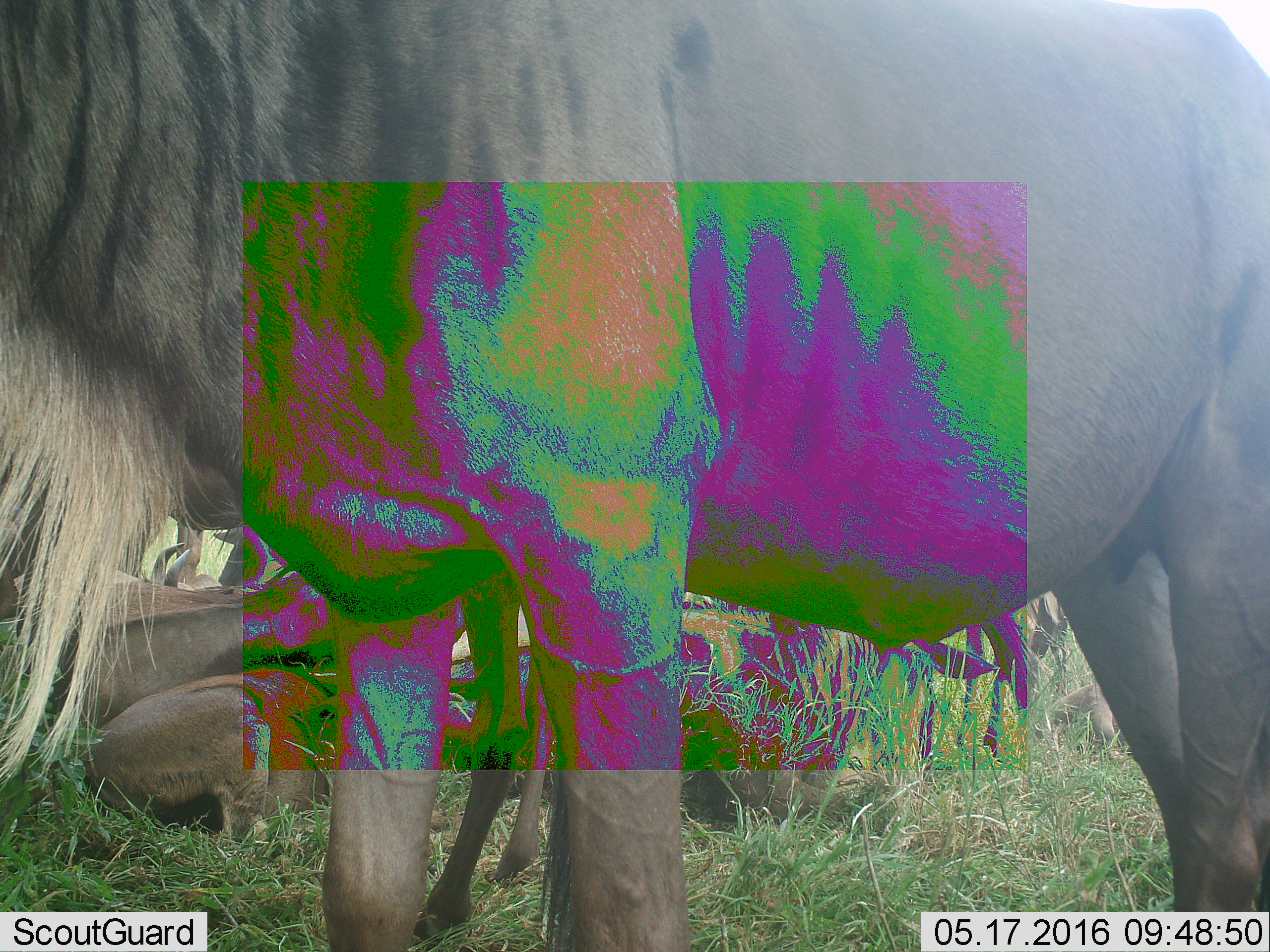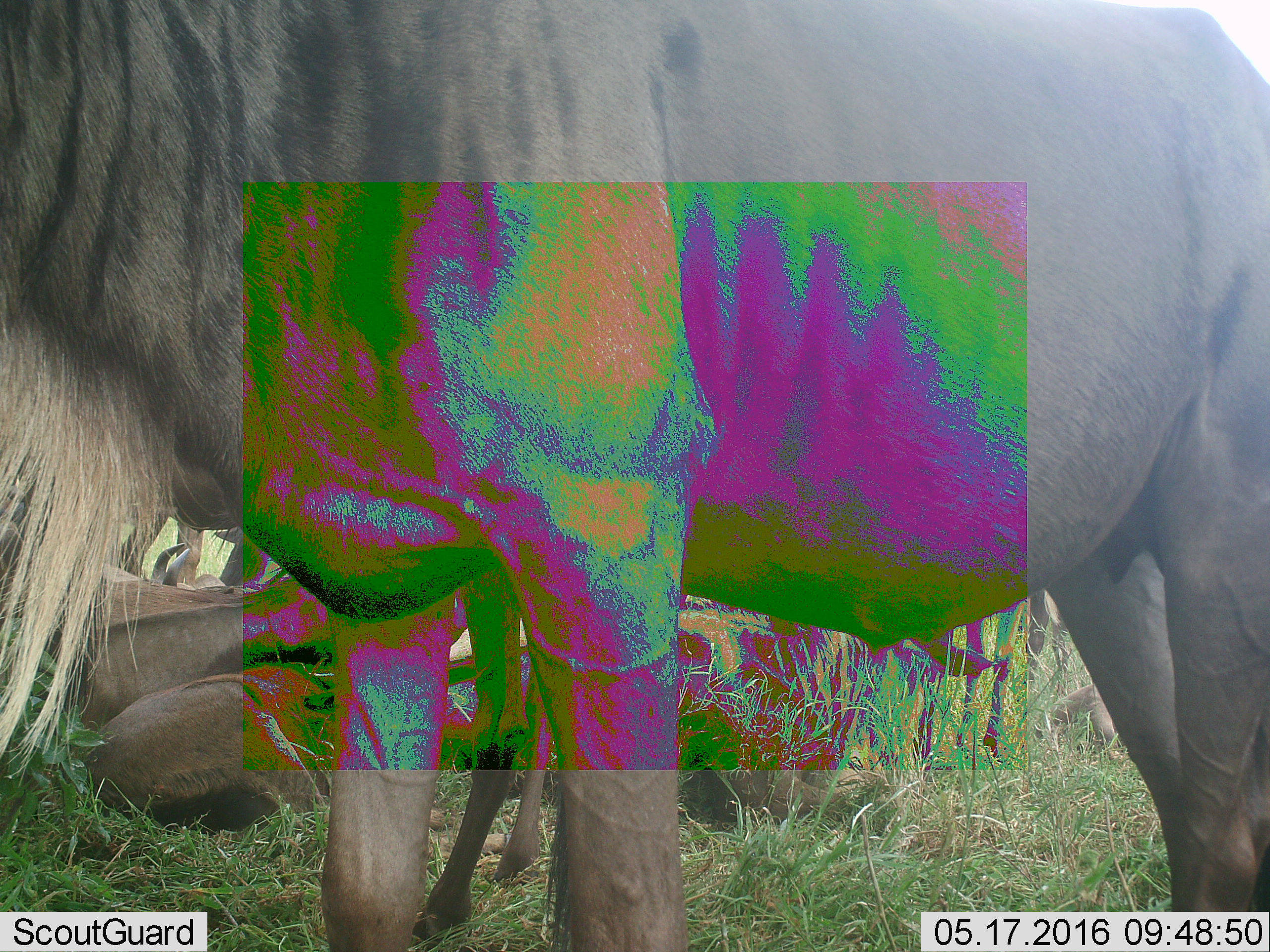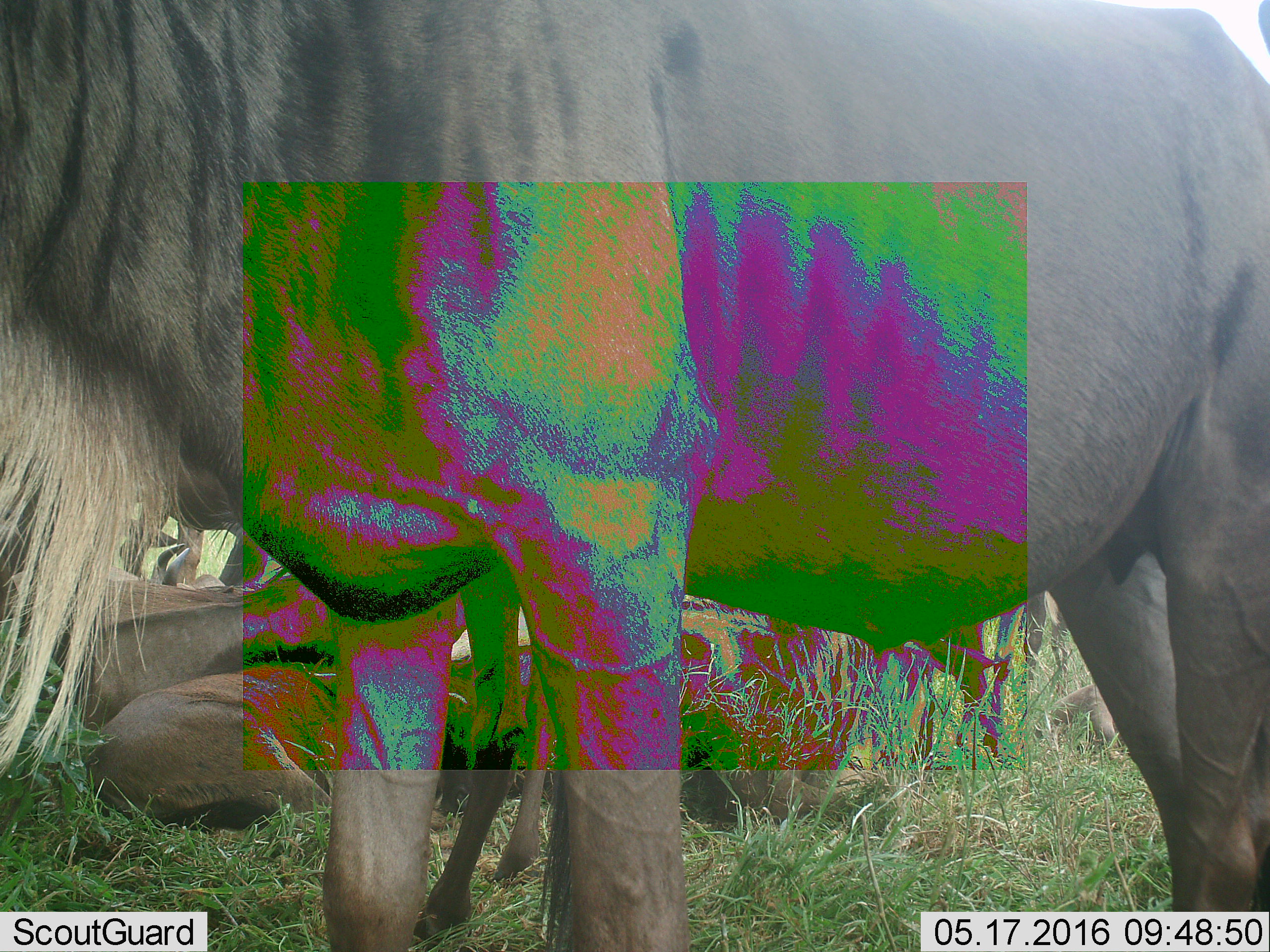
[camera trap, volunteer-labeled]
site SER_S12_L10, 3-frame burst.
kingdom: Animalia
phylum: Chordata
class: Mammalia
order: Artiodactyla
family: Bovidae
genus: Connochaetes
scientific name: Connochaetes taurinus taurinus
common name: blue wildebeest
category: wildebeestblue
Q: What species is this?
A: Wildebeestblue (blue wildebeest) (Connochaetes taurinus taurinus).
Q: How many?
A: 6.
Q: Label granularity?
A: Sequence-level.